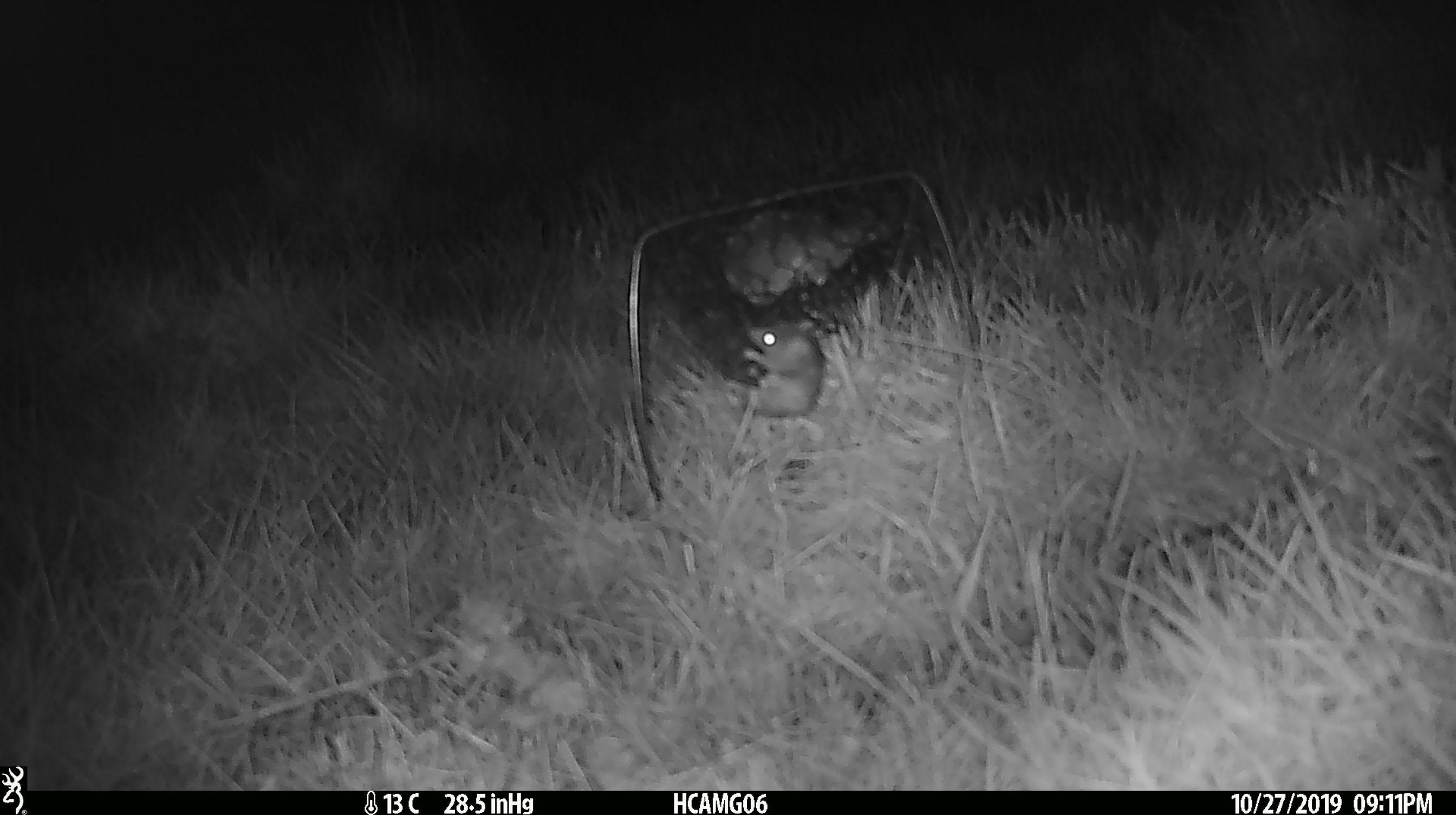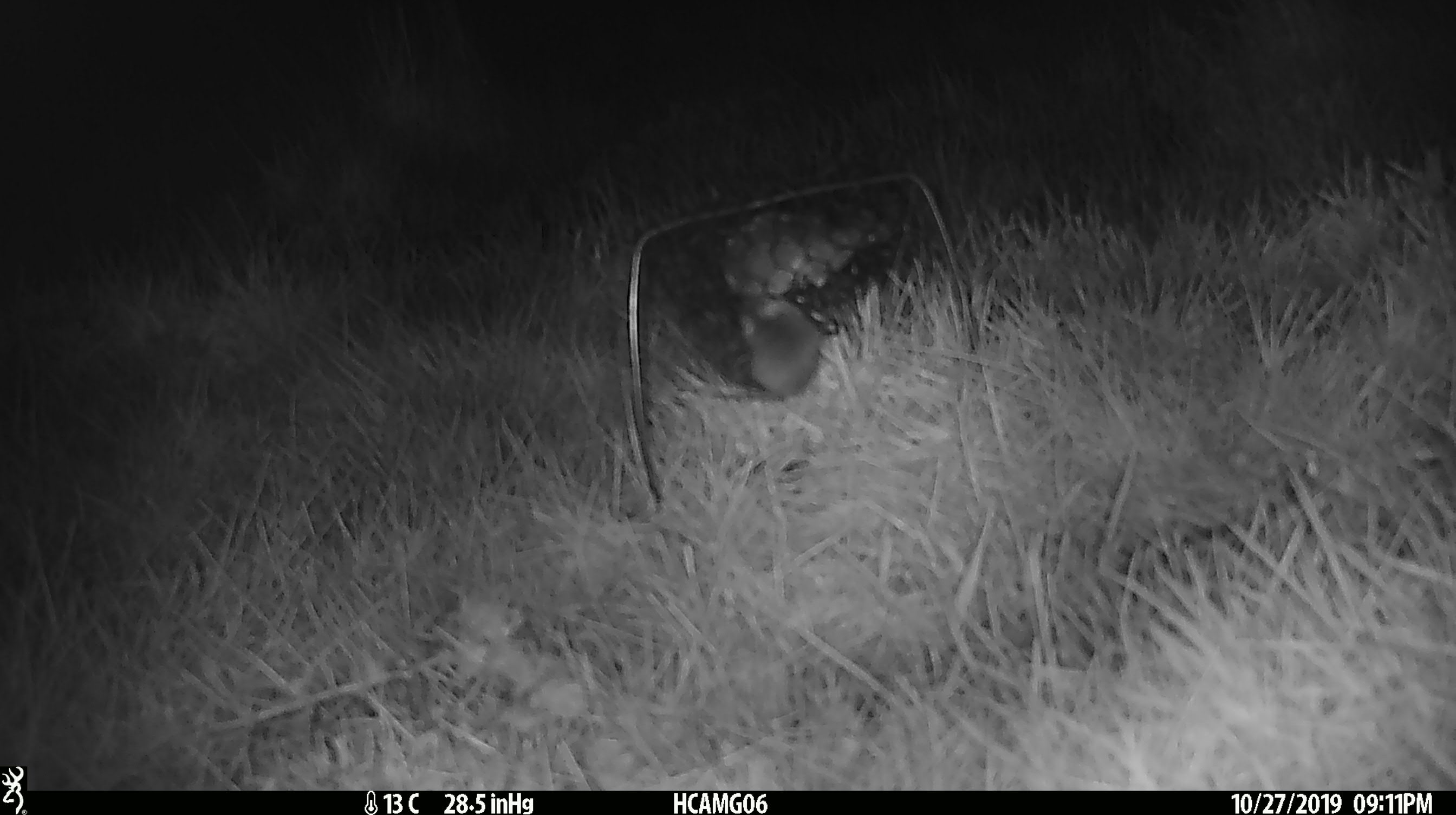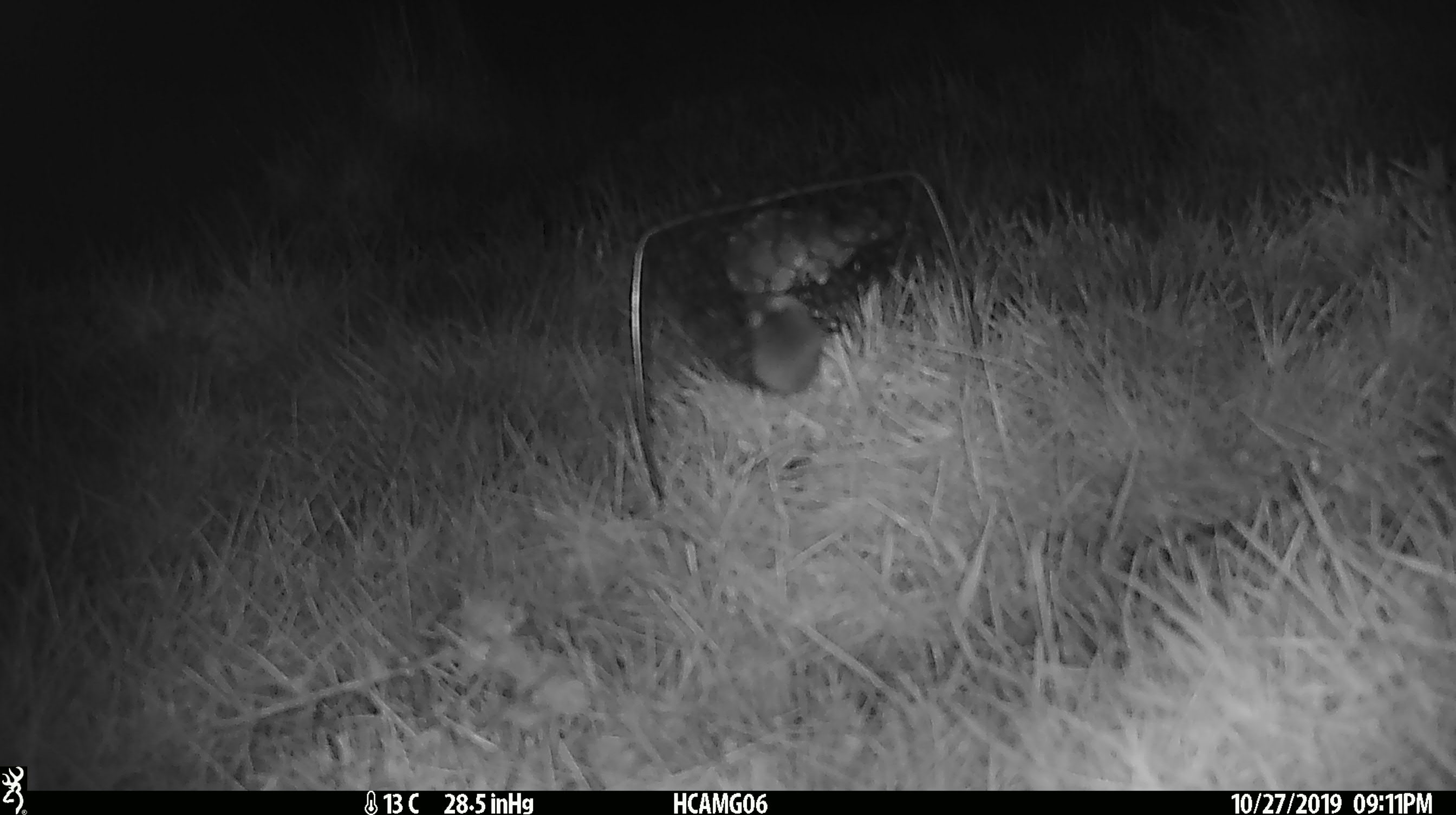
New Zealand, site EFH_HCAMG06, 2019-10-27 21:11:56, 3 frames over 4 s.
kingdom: Animalia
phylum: Chordata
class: Mammalia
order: Rodentia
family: Muridae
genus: Mus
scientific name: Mus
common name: mouse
Mouse (Mus).